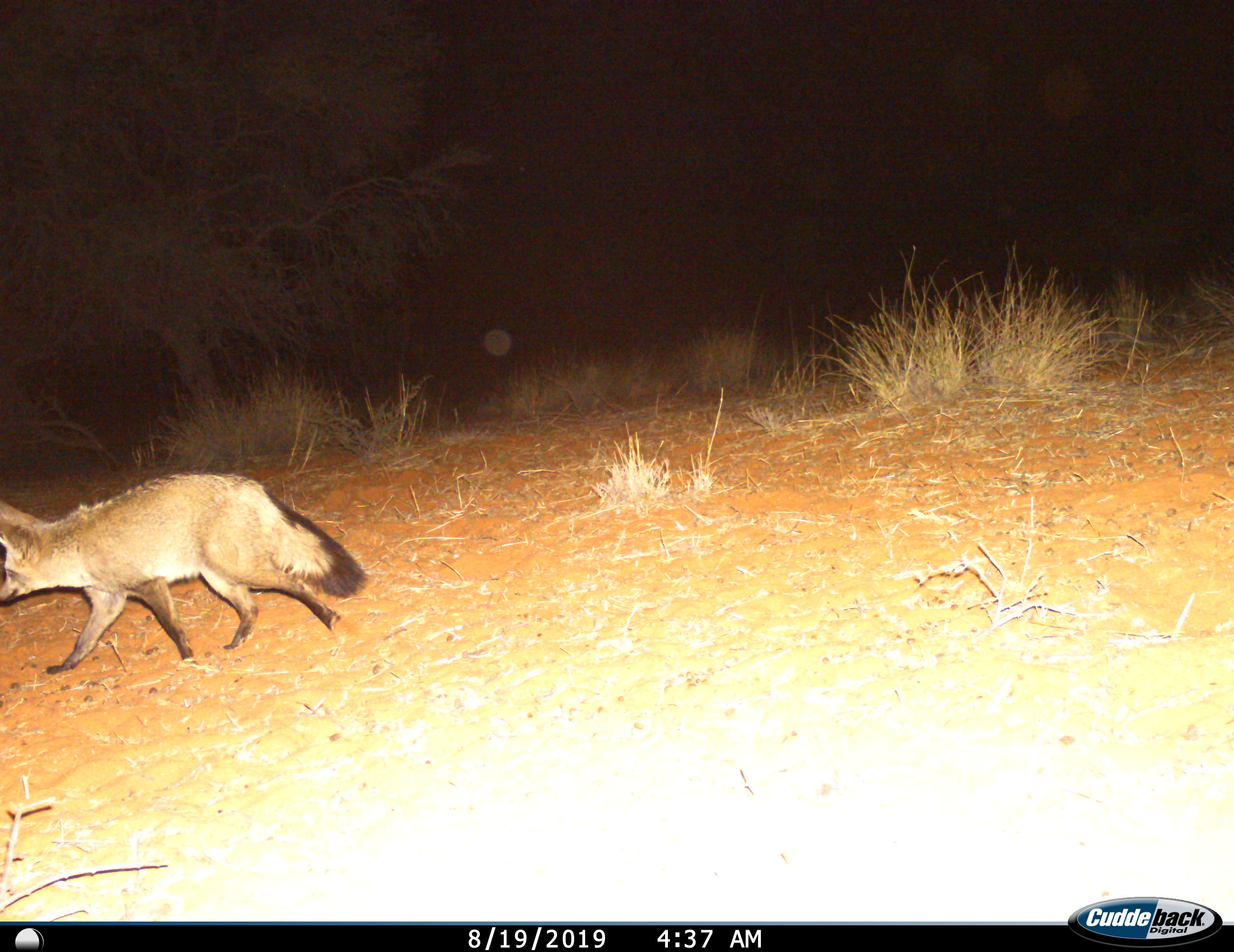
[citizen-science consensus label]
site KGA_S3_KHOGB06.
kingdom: Animalia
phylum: Chordata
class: Mammalia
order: Carnivora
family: Canidae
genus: Otocyon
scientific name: Otocyon megalotis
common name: bat-eared fox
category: foxbateared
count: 1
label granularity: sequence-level